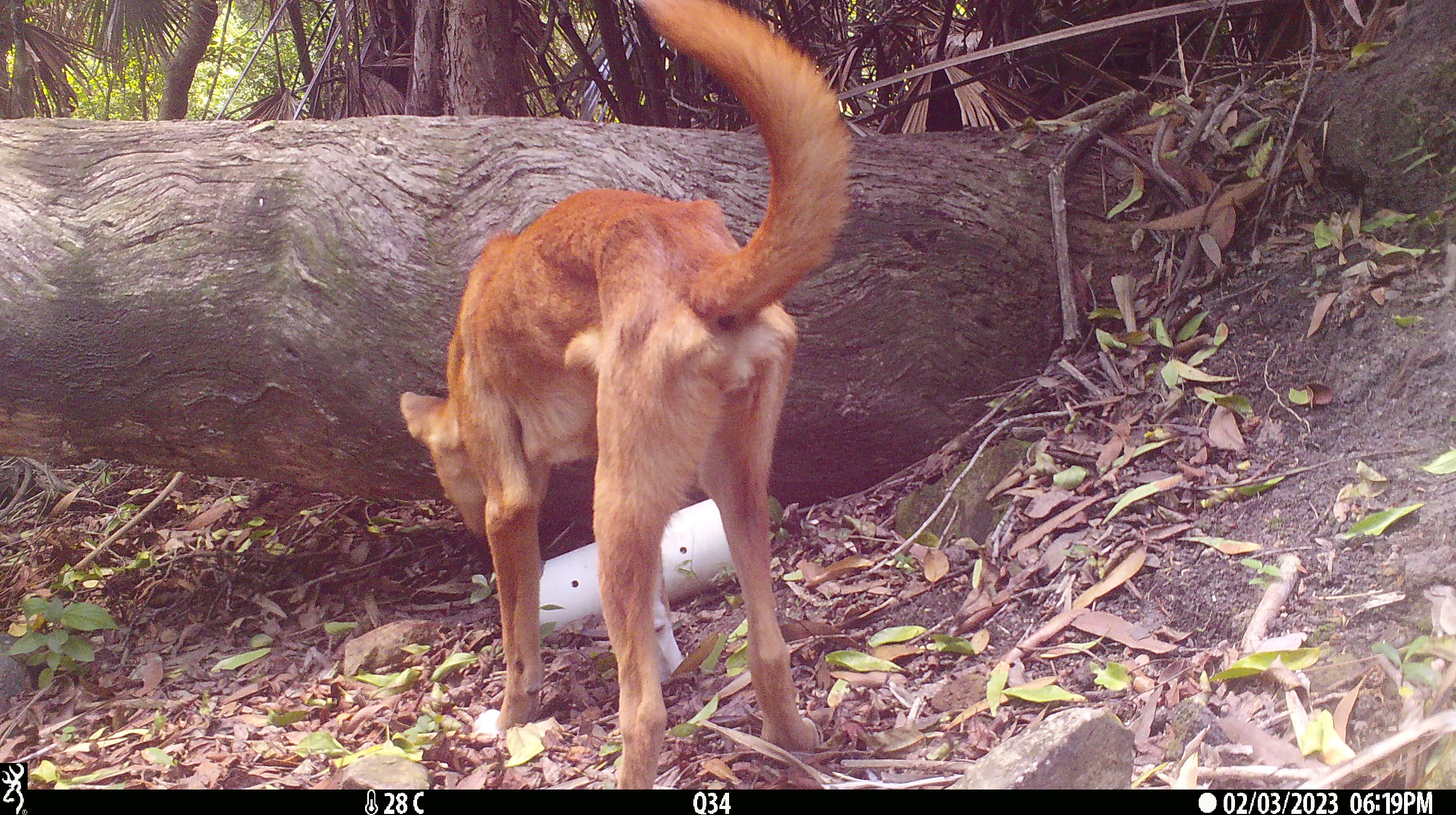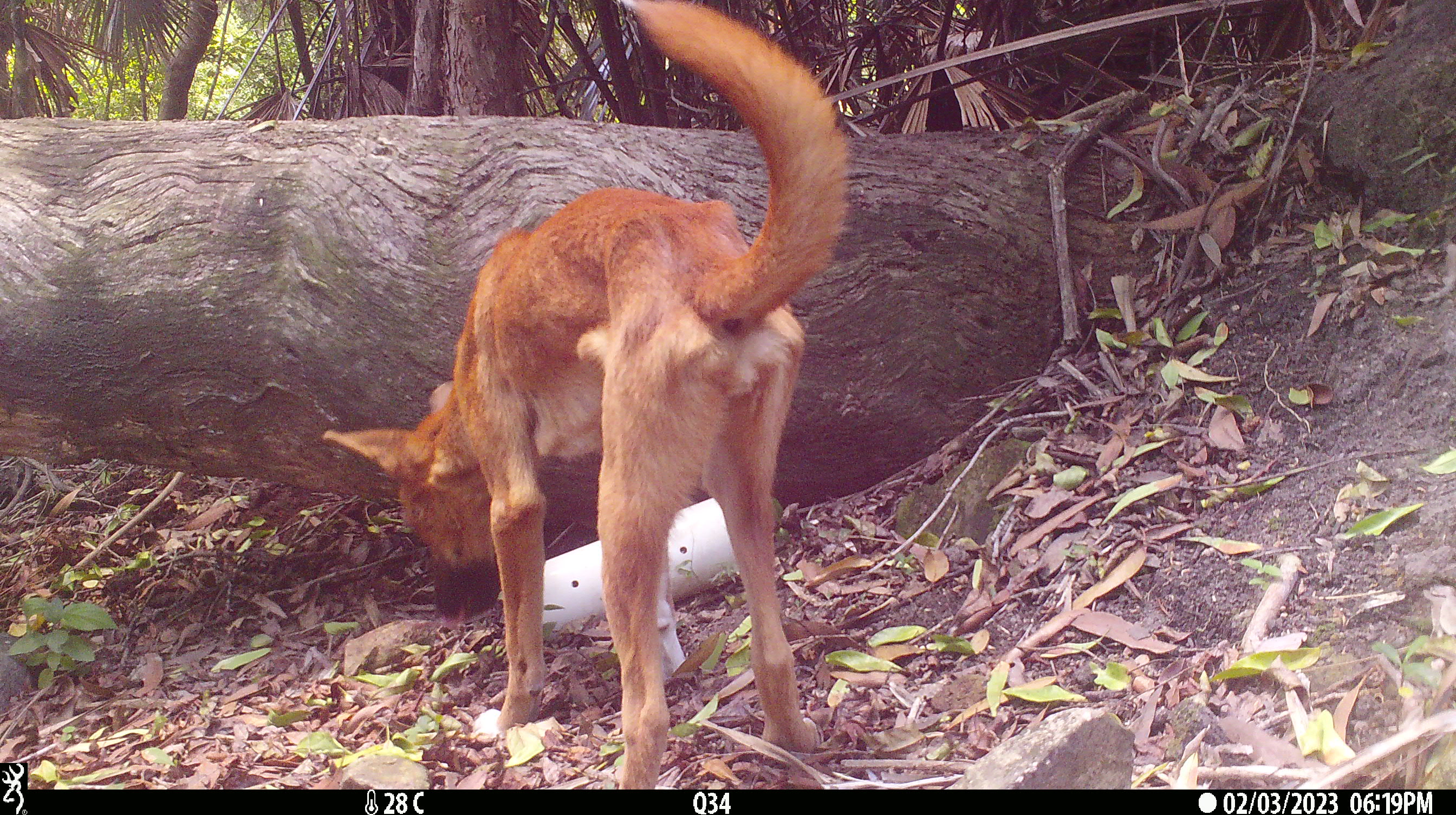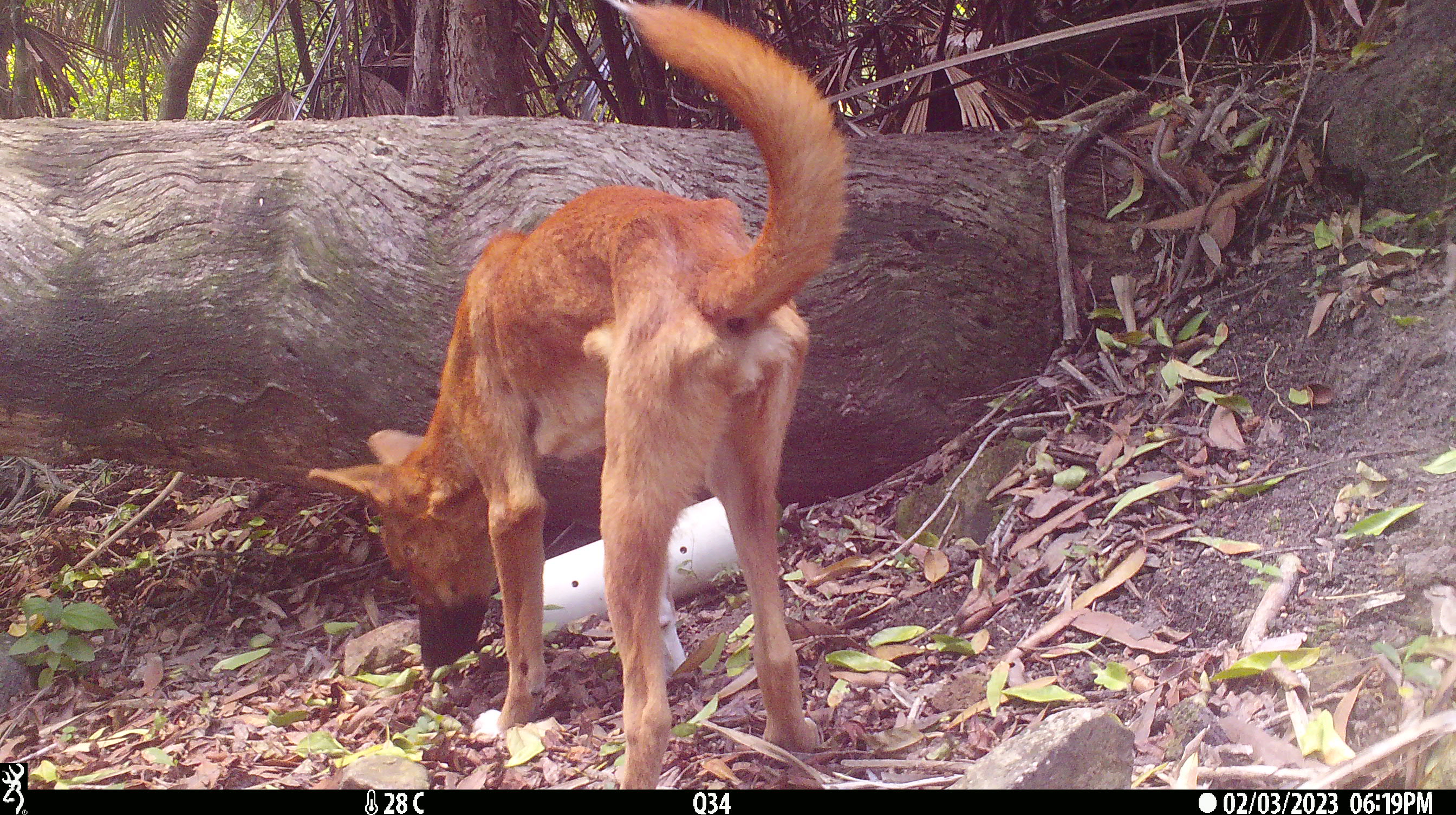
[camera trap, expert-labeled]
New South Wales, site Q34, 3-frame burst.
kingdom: Animalia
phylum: Chordata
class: Mammalia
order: Carnivora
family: Canidae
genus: Canis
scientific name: Canis familiaris dingo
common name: dingo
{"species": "dingo (Canis familiaris dingo)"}